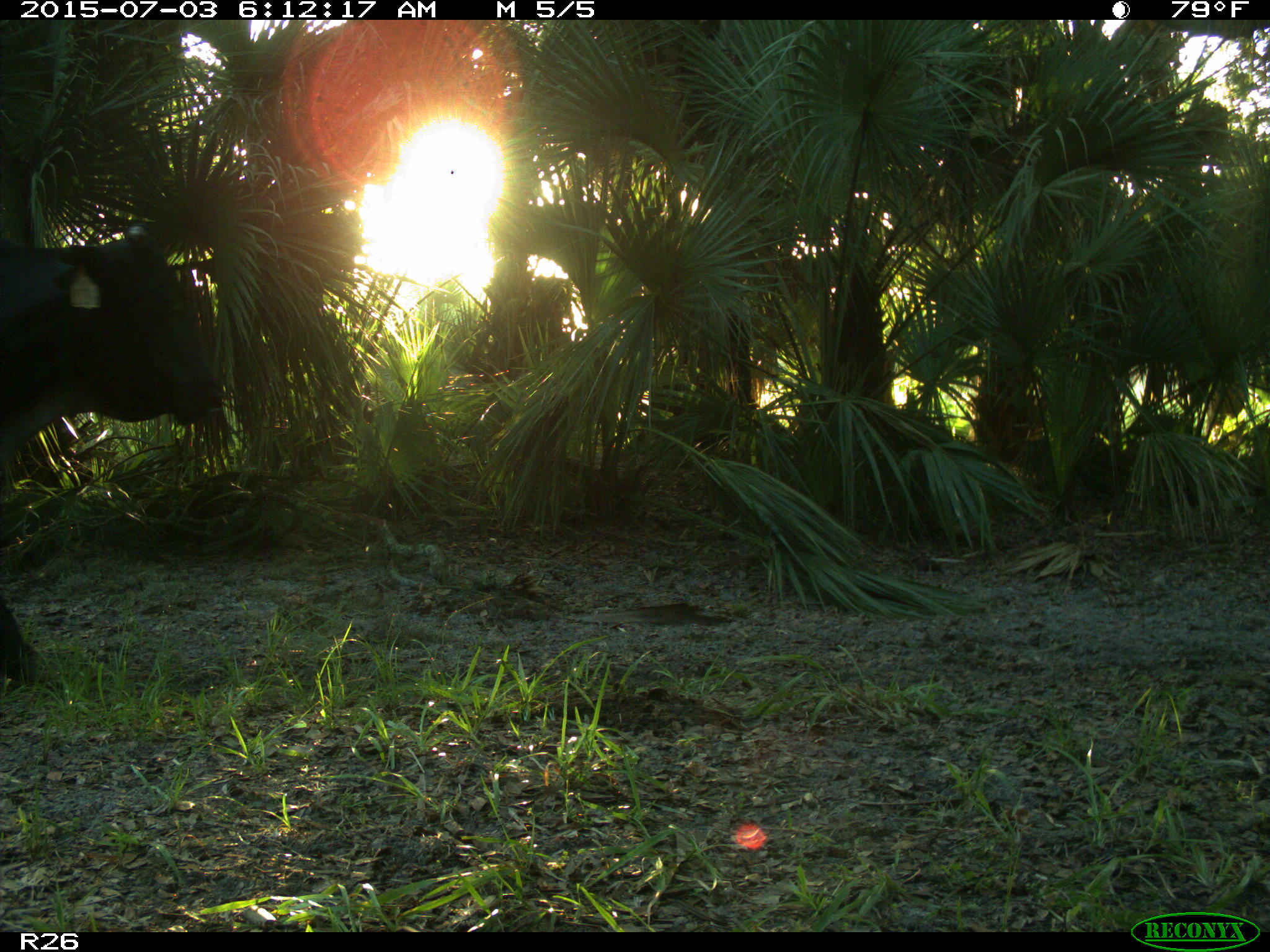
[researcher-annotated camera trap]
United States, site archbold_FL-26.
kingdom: Animalia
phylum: Chordata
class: Mammalia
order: Artiodactyla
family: Bovidae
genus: Bos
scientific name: Bos taurus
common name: domestic cow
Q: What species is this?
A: Bos taurus (domestic cow).